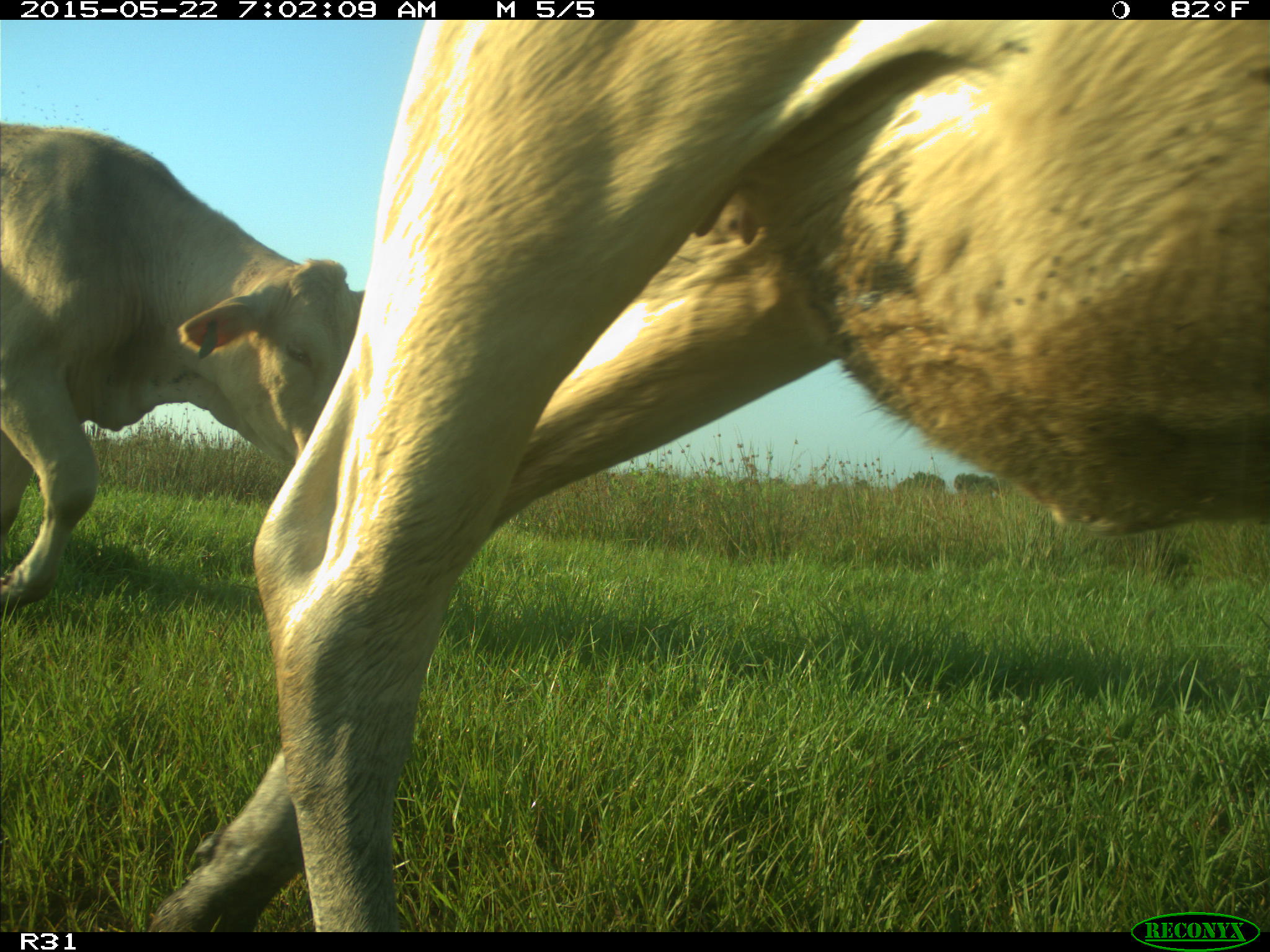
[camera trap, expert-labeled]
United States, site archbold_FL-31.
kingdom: Animalia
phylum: Chordata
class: Mammalia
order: Artiodactyla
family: Bovidae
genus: Bos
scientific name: Bos taurus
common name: domestic cow